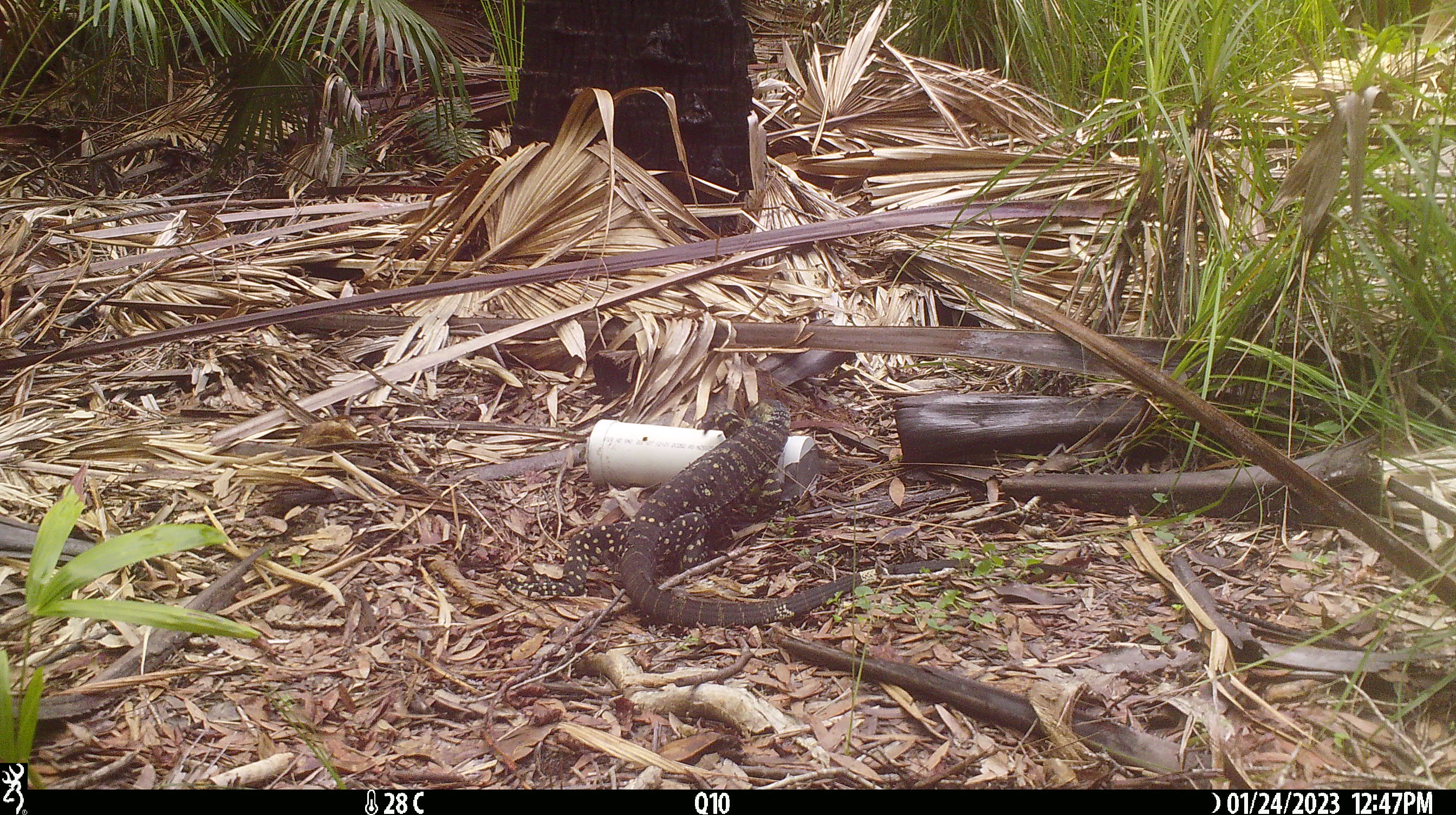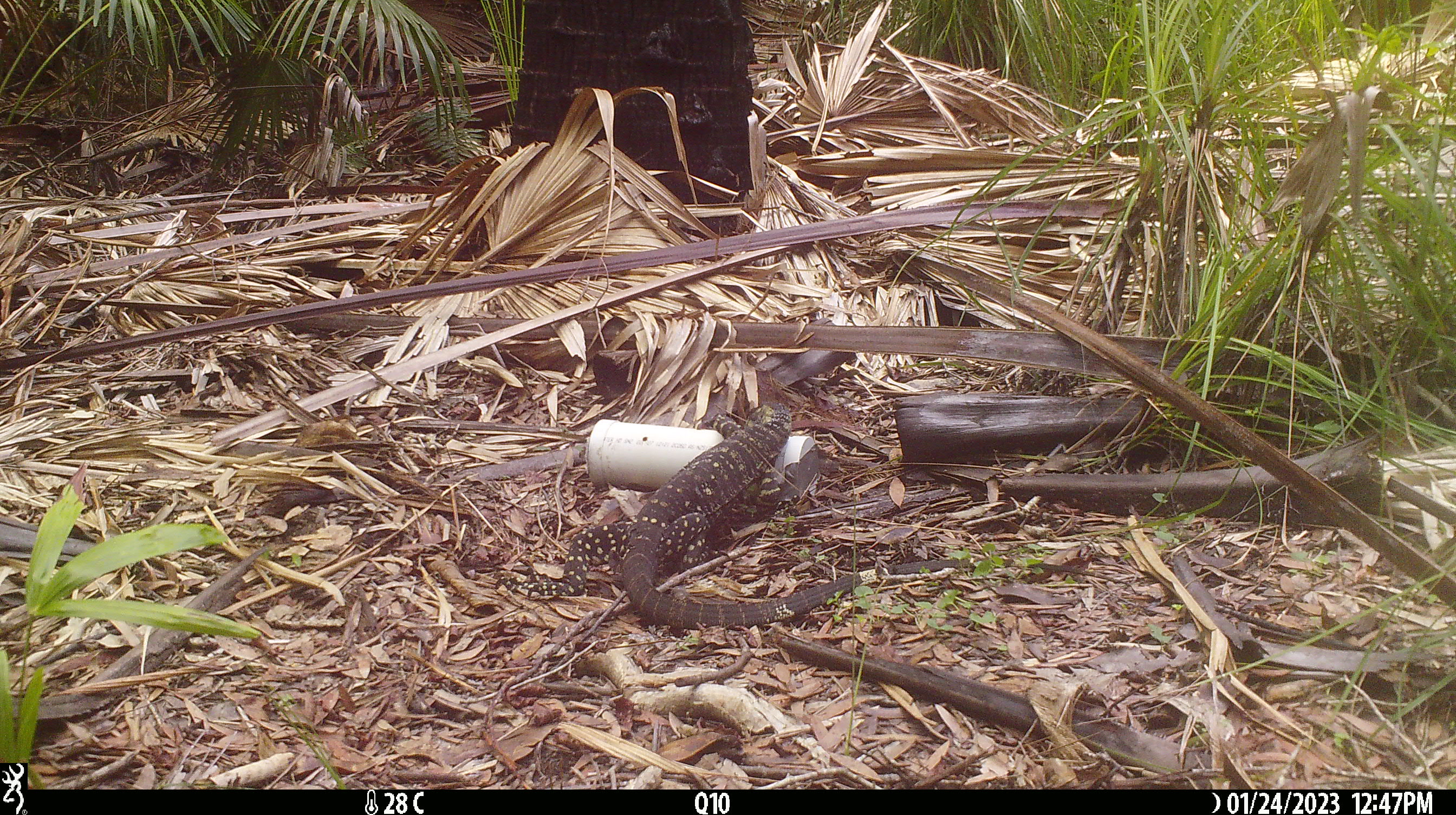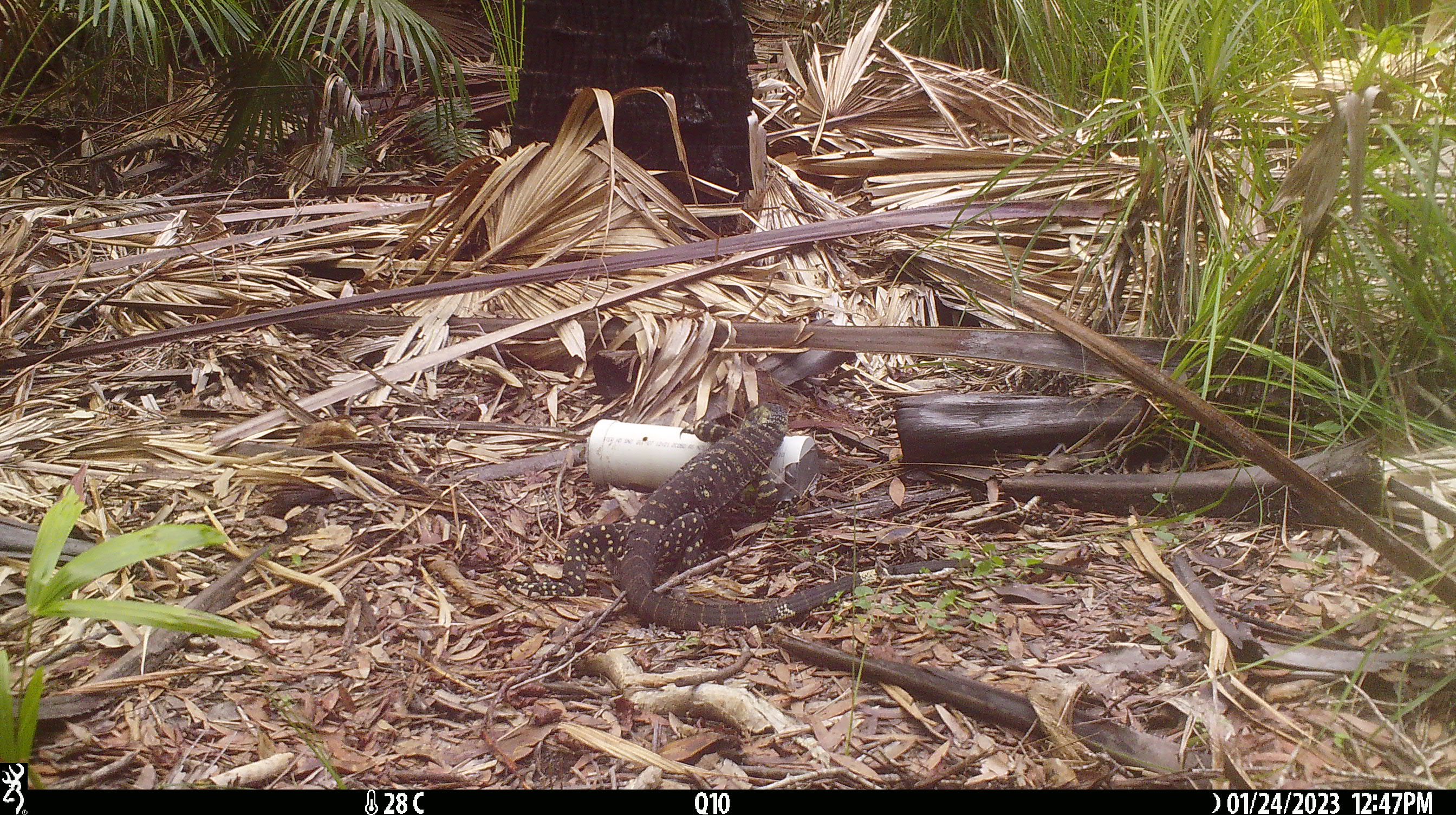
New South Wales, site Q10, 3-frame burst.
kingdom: Animalia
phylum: Chordata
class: Reptilia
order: Squamata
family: Varanidae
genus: Varanus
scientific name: Varanus varius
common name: lace monitor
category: goanna